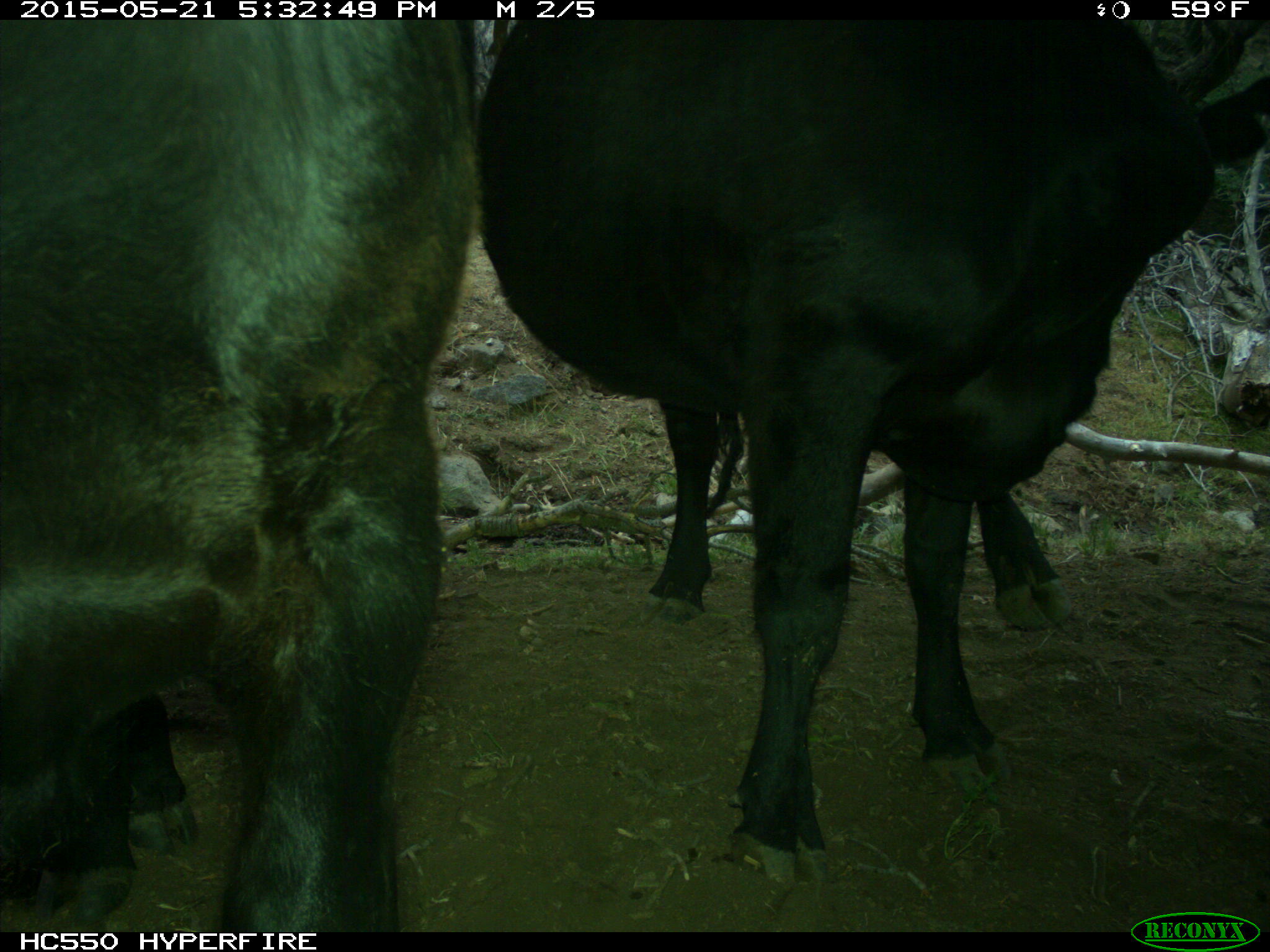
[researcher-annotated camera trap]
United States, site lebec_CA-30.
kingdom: Animalia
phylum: Chordata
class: Mammalia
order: Artiodactyla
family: Bovidae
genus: Bos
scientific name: Bos taurus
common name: domestic cow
Bos taurus (domestic cow).